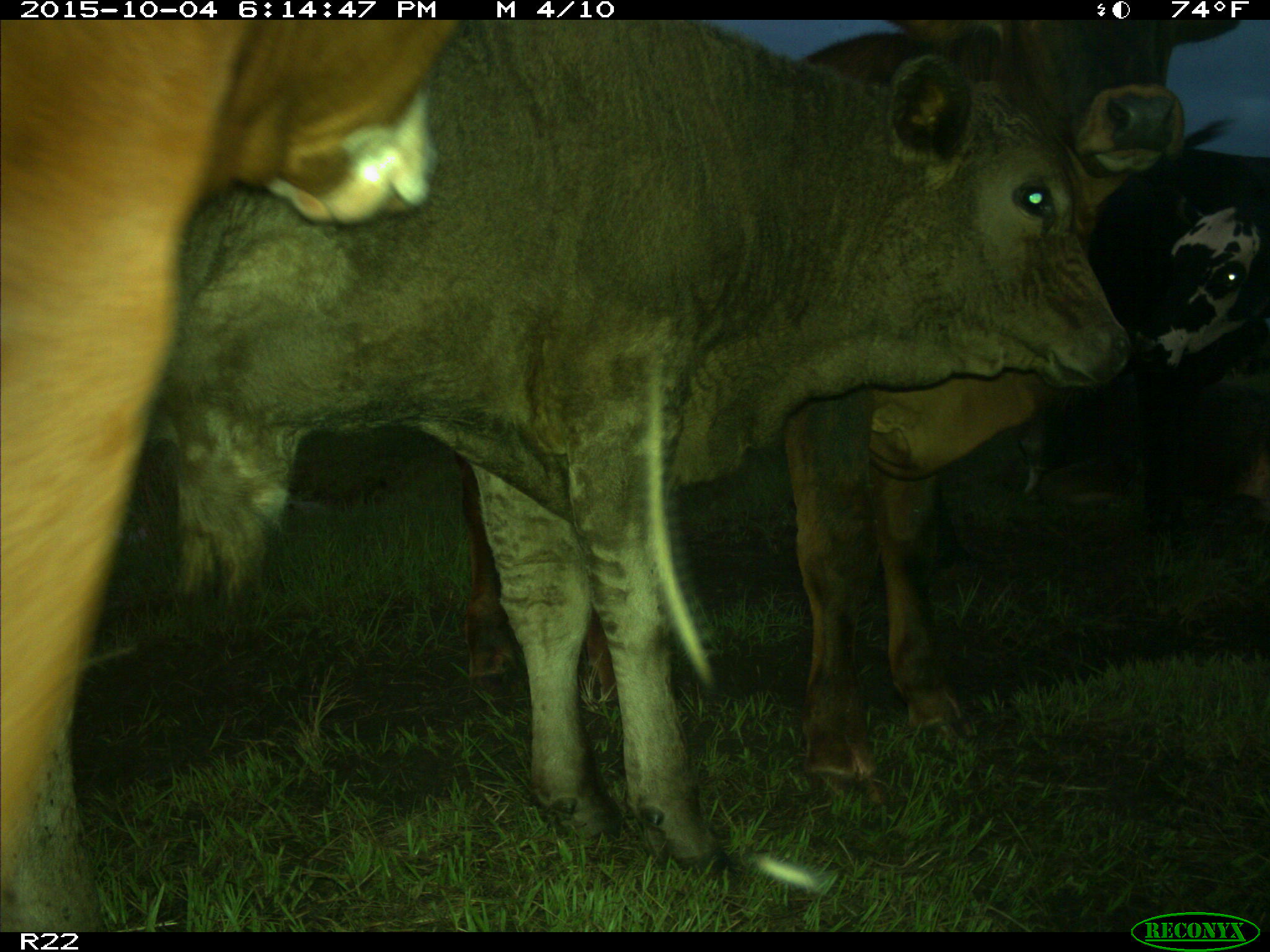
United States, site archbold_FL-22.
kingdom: Animalia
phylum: Chordata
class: Mammalia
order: Artiodactyla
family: Bovidae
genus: Bos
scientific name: Bos taurus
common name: domestic cow